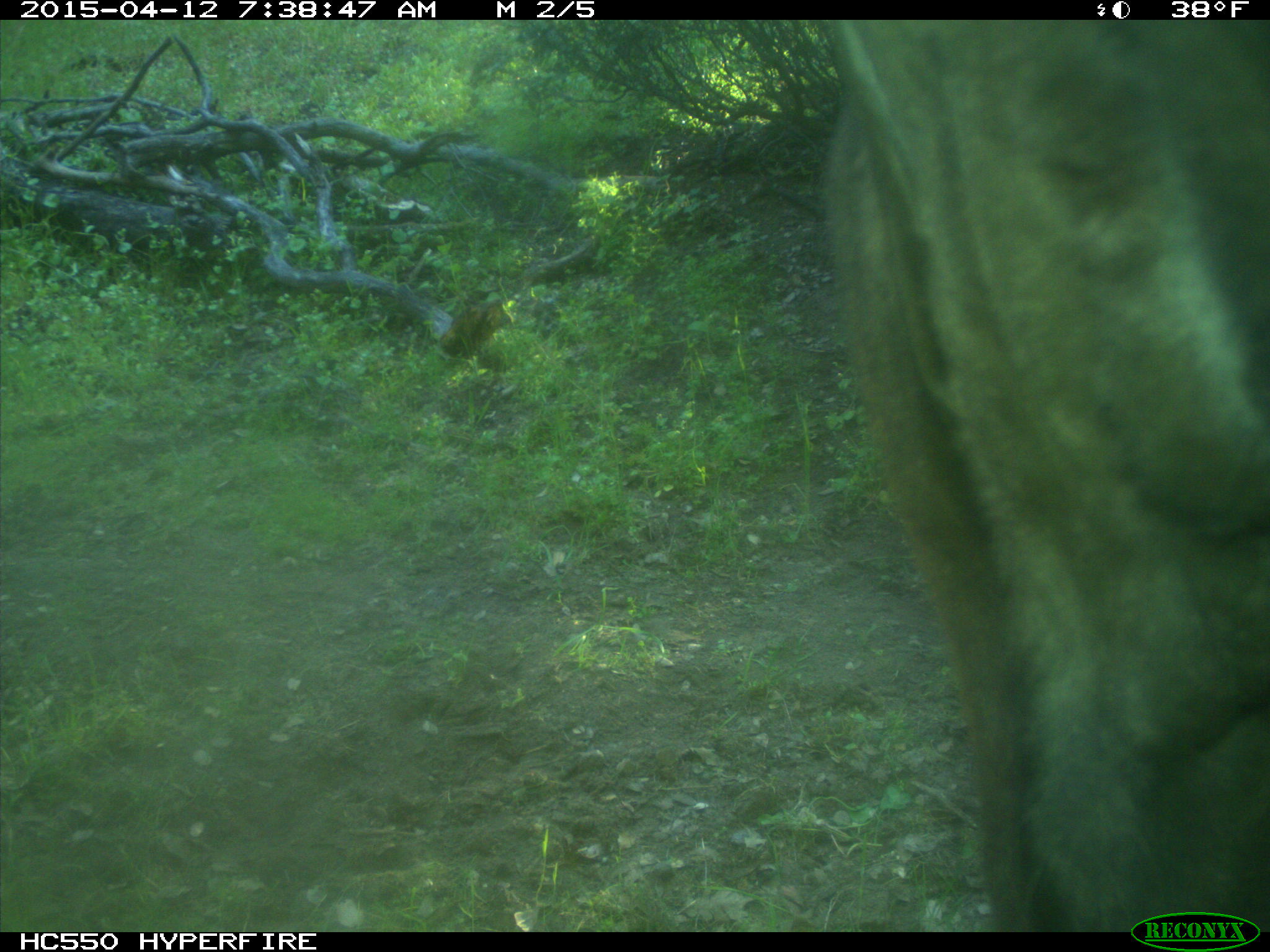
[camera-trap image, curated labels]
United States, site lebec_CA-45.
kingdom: Animalia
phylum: Chordata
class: Mammalia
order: Artiodactyla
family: Bovidae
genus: Bos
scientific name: Bos taurus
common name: domestic cow